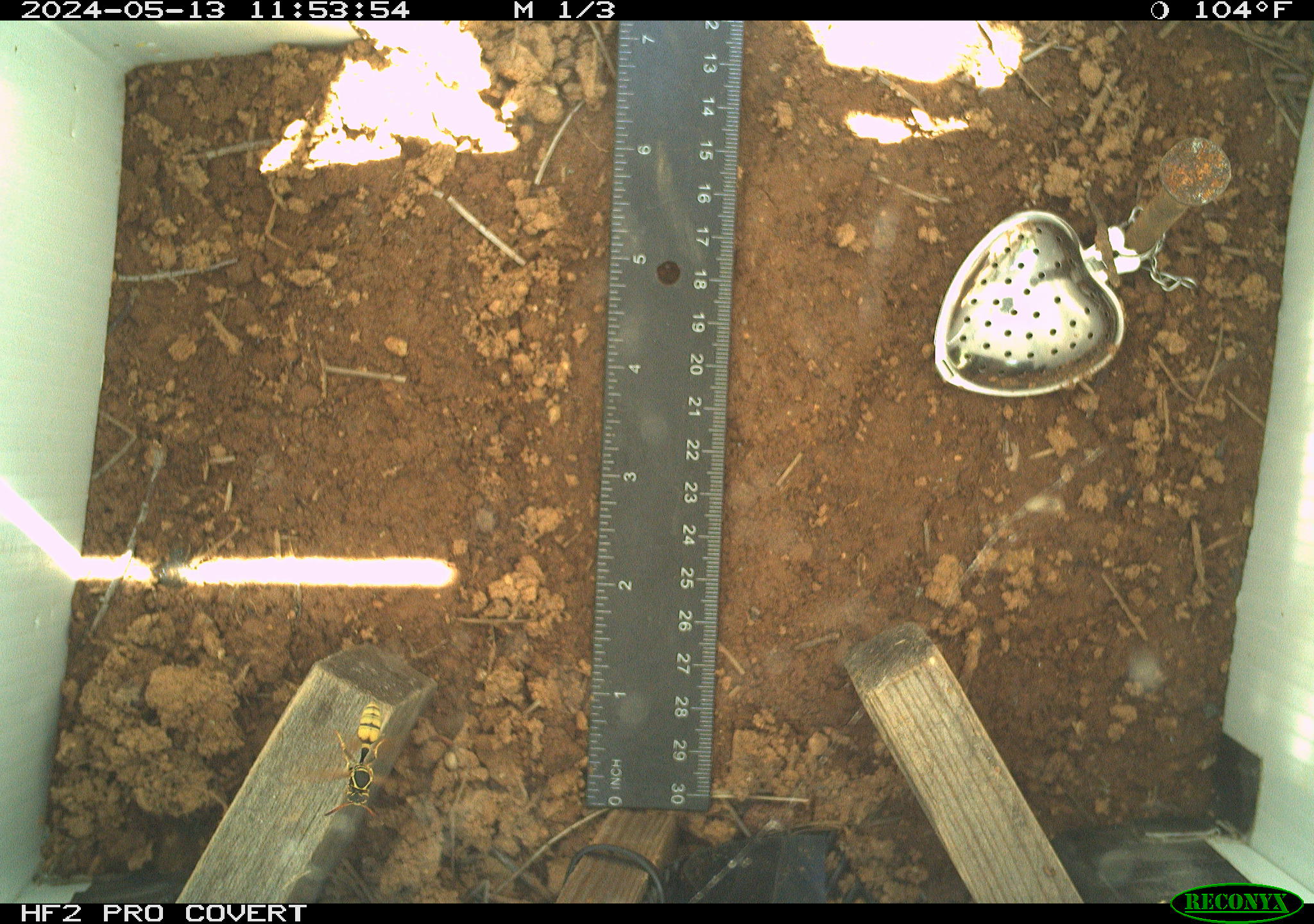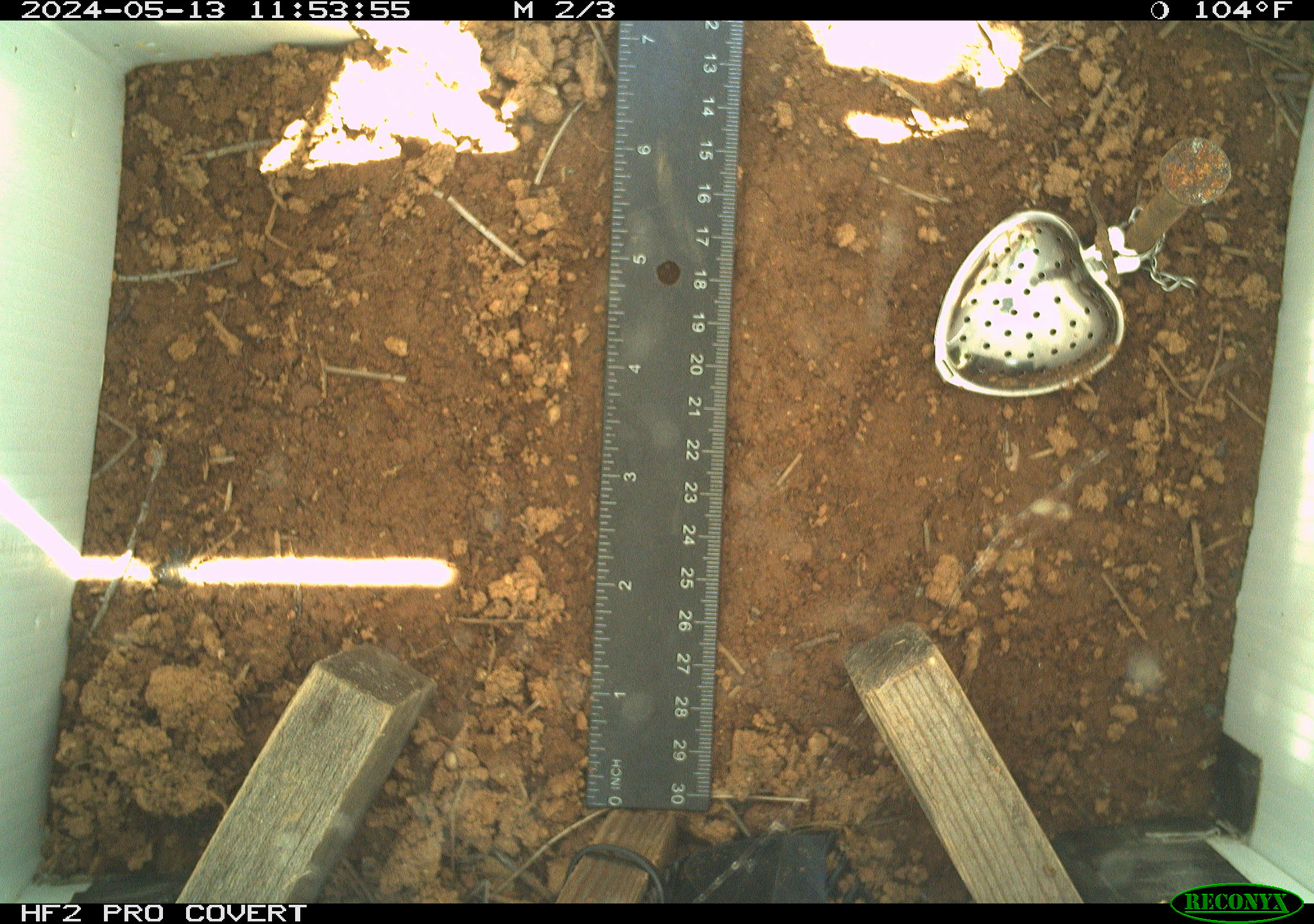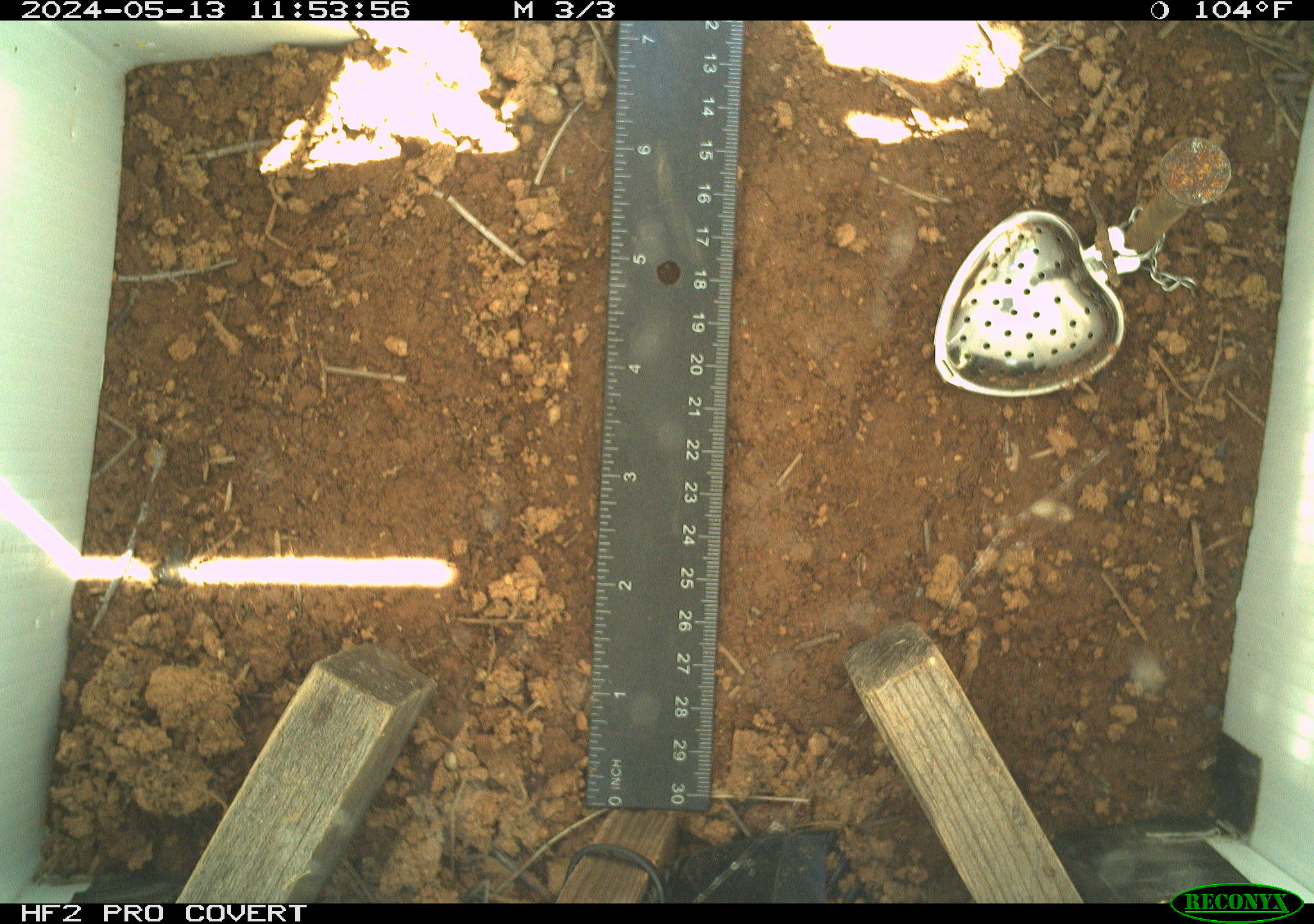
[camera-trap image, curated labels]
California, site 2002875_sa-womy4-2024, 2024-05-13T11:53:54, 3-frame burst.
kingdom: Animalia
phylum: Arthropoda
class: Insecta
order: Hymenoptera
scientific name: Hymenoptera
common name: ants, bees, wasps, and sawflies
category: hymenoptera order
Hymenoptera order (ants, bees, wasps, and sawflies) (Hymenoptera).